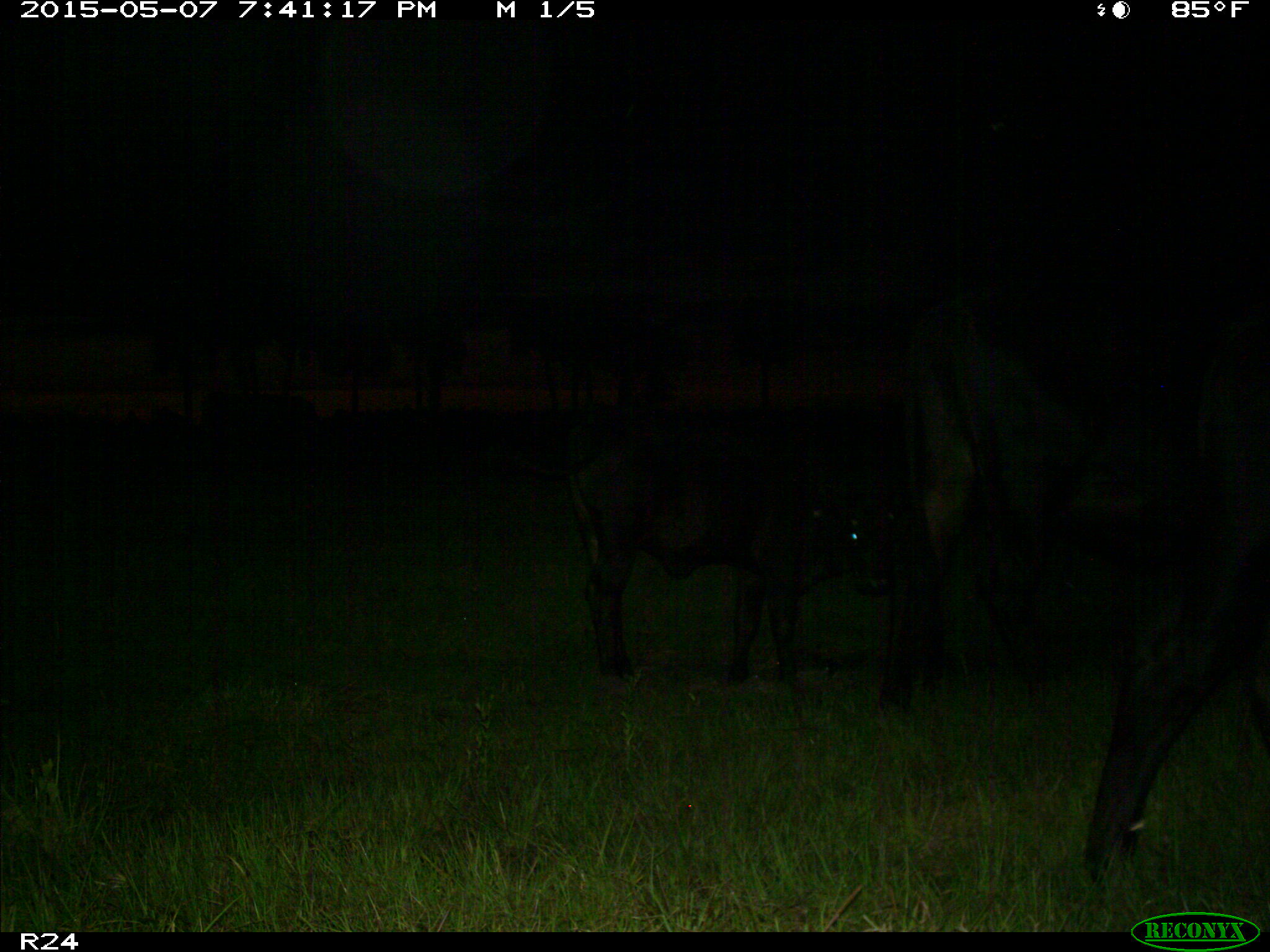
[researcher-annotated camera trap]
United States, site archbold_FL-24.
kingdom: Animalia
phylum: Chordata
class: Mammalia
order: Artiodactyla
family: Bovidae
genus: Bos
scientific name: Bos taurus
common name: domestic cow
Bos taurus (domestic cow).